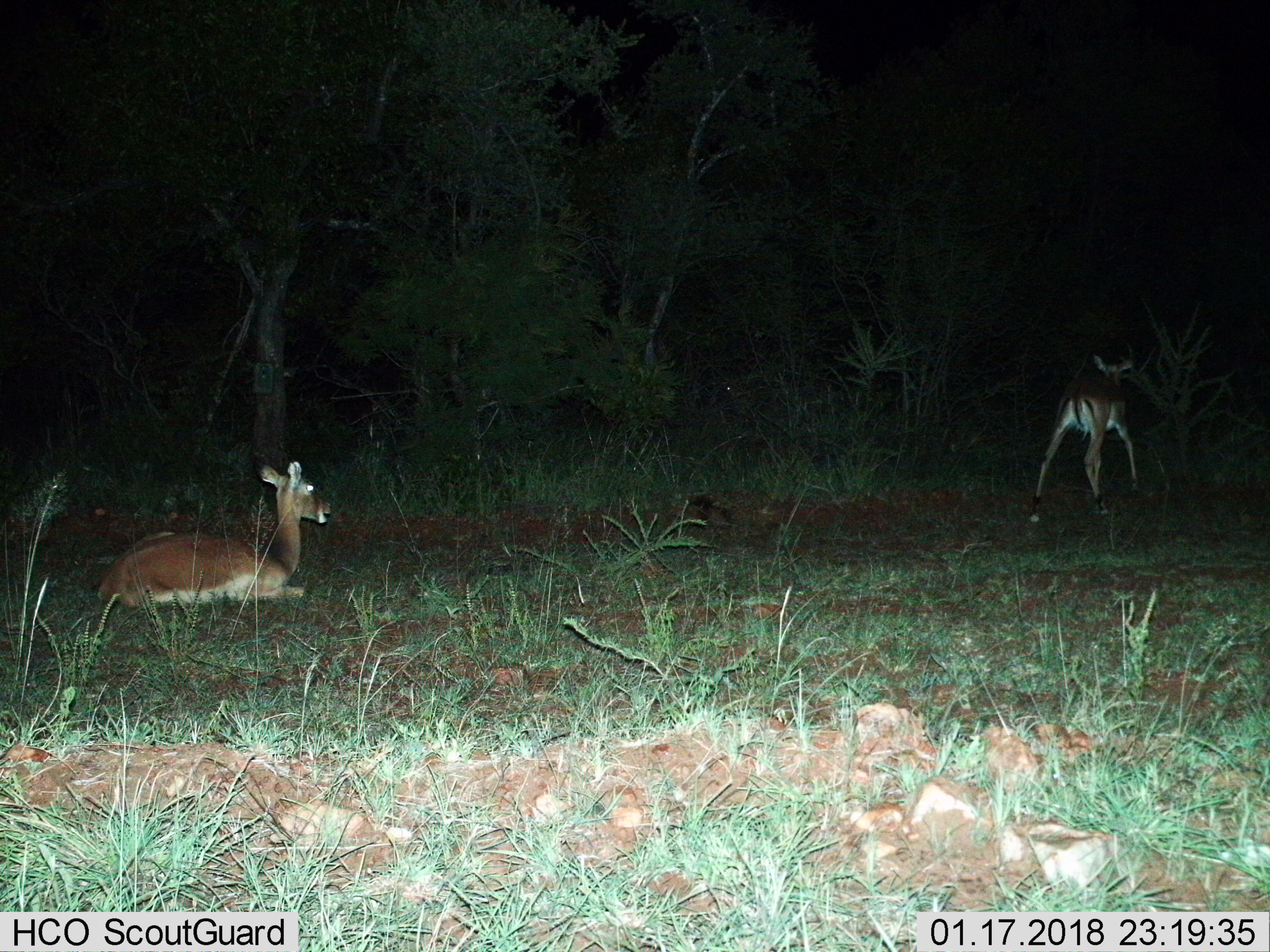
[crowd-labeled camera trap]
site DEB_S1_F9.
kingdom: Animalia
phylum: Chordata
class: Mammalia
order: Artiodactyla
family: Bovidae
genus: Aepyceros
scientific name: Aepyceros melampus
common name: impala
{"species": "impala (Aepyceros melampus)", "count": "2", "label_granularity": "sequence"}